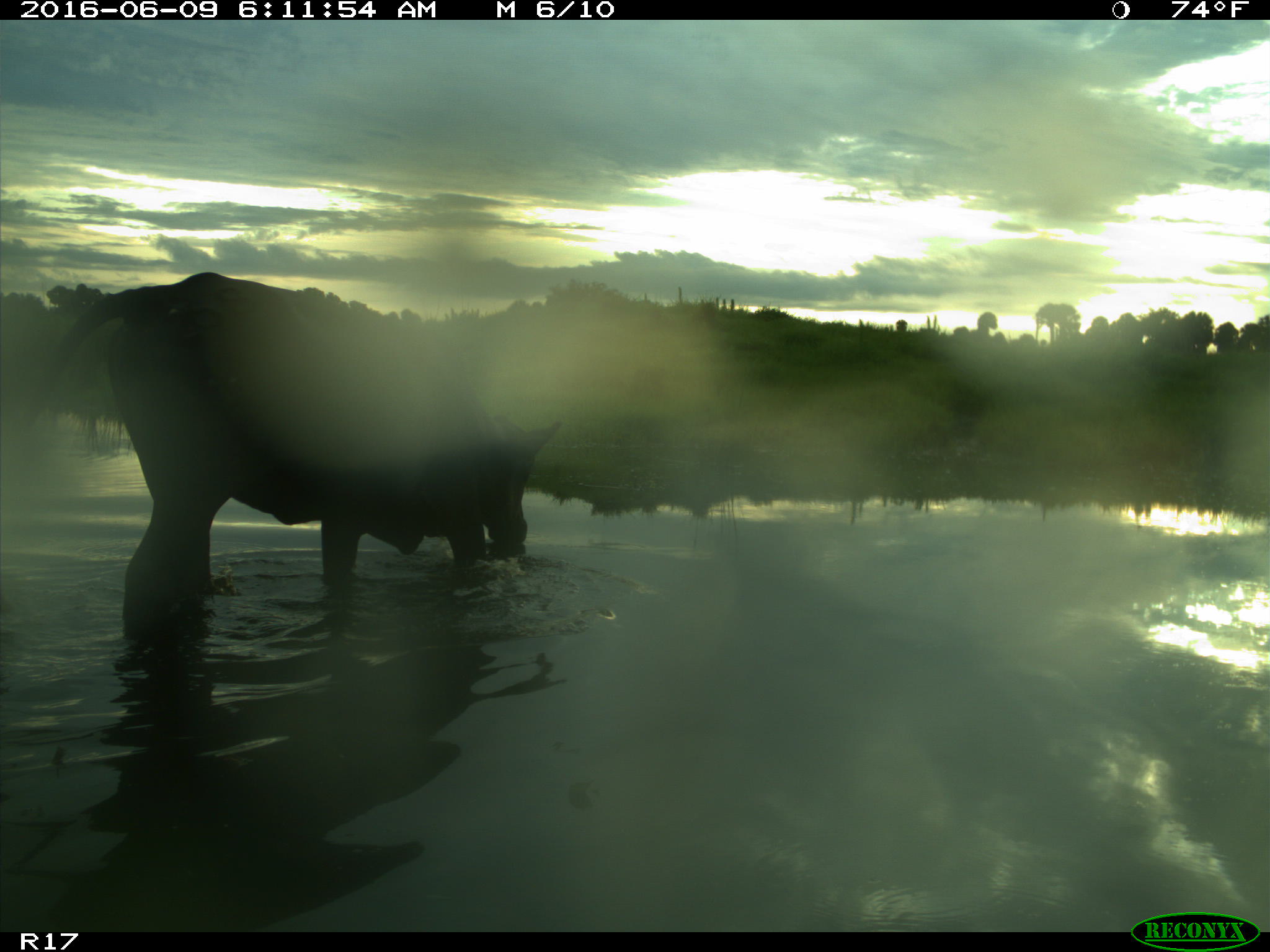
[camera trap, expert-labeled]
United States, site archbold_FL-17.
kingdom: Animalia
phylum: Chordata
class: Mammalia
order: Artiodactyla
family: Bovidae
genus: Bos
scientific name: Bos taurus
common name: domestic cow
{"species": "Bos taurus (domestic cow)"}